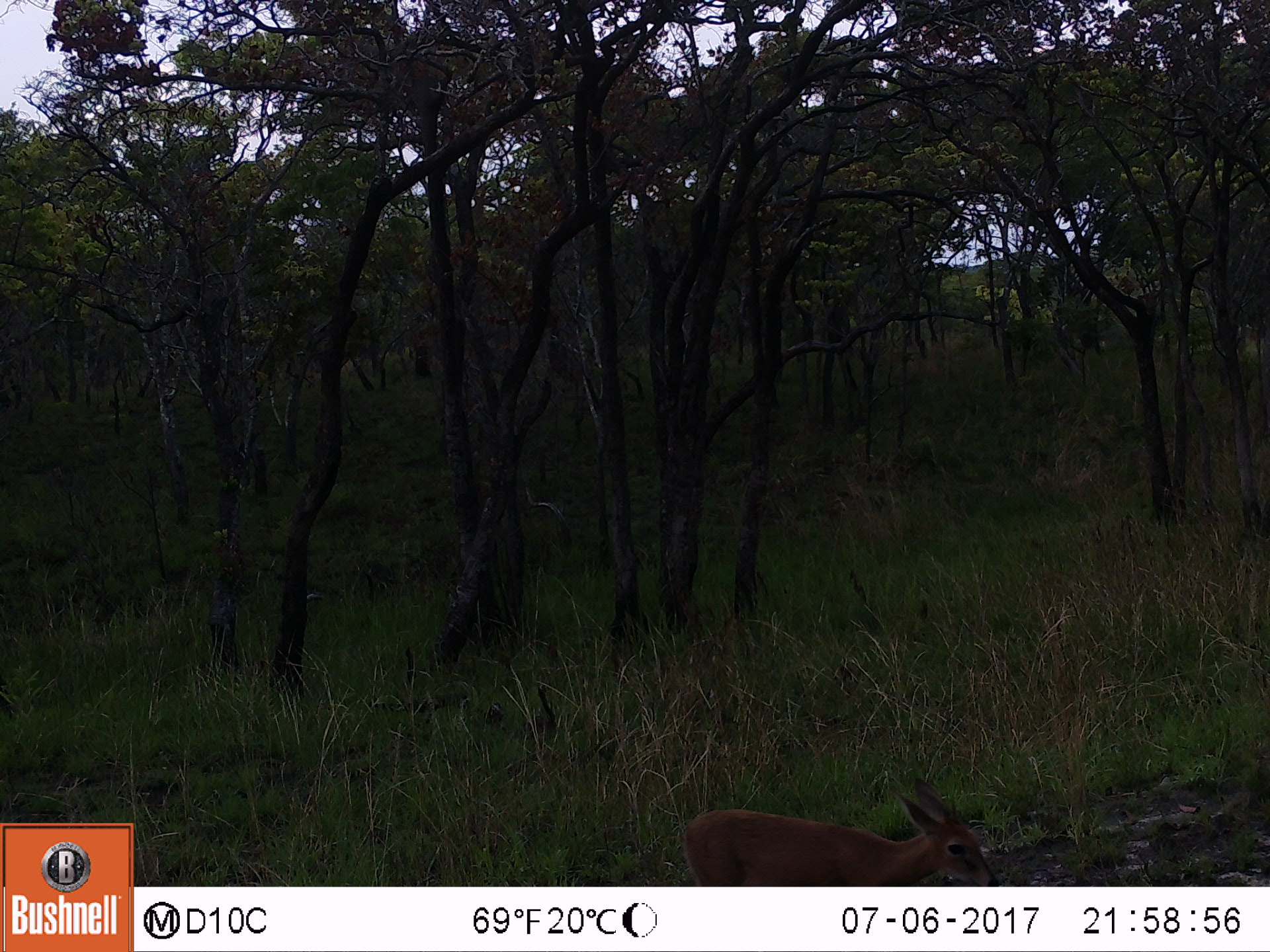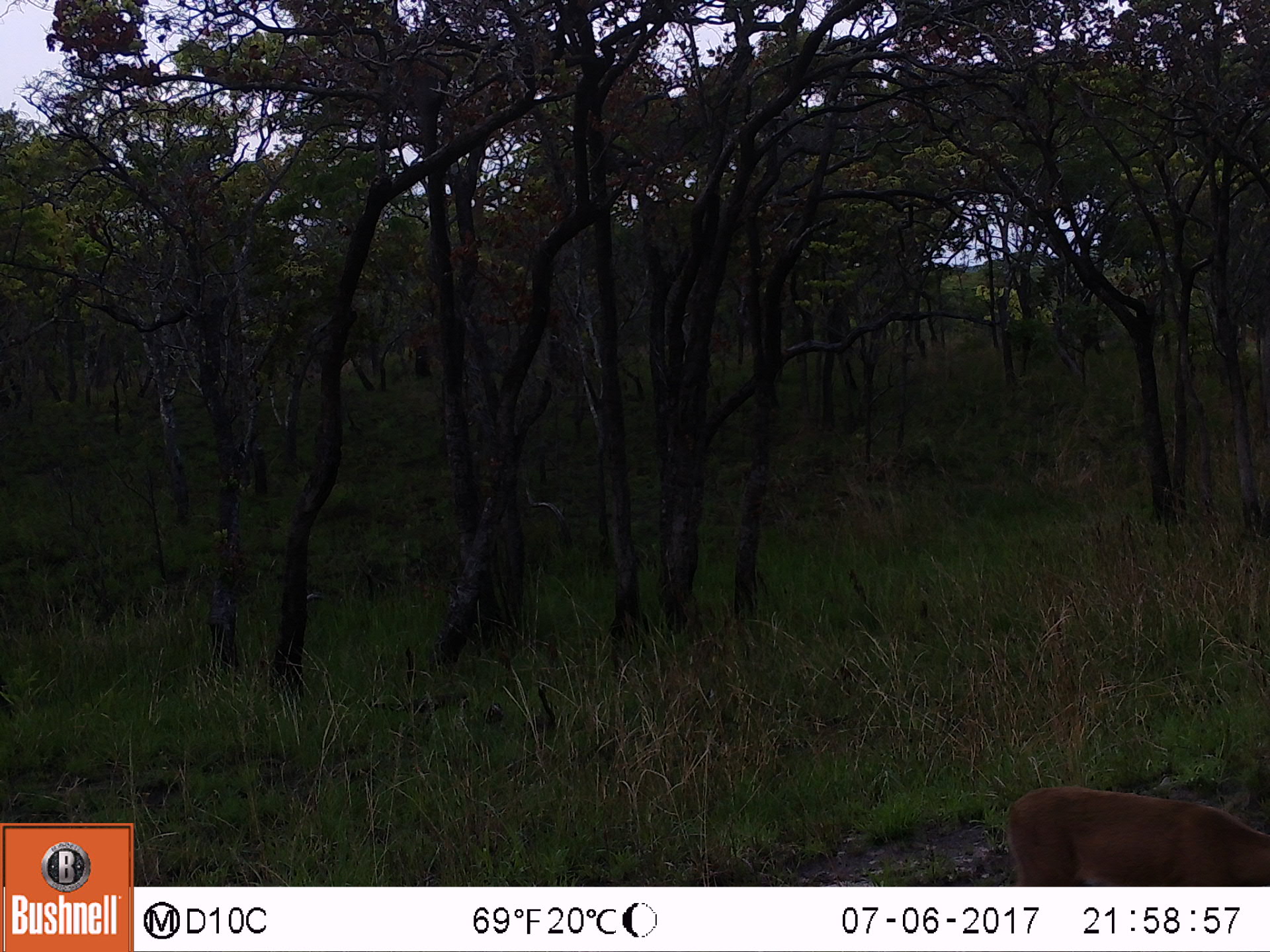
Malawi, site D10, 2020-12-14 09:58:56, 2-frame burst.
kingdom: Animalia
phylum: Chordata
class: Mammalia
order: Artiodactyla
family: Bovidae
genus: Sylvicapra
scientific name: Sylvicapra grimmia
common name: common duiker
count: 1